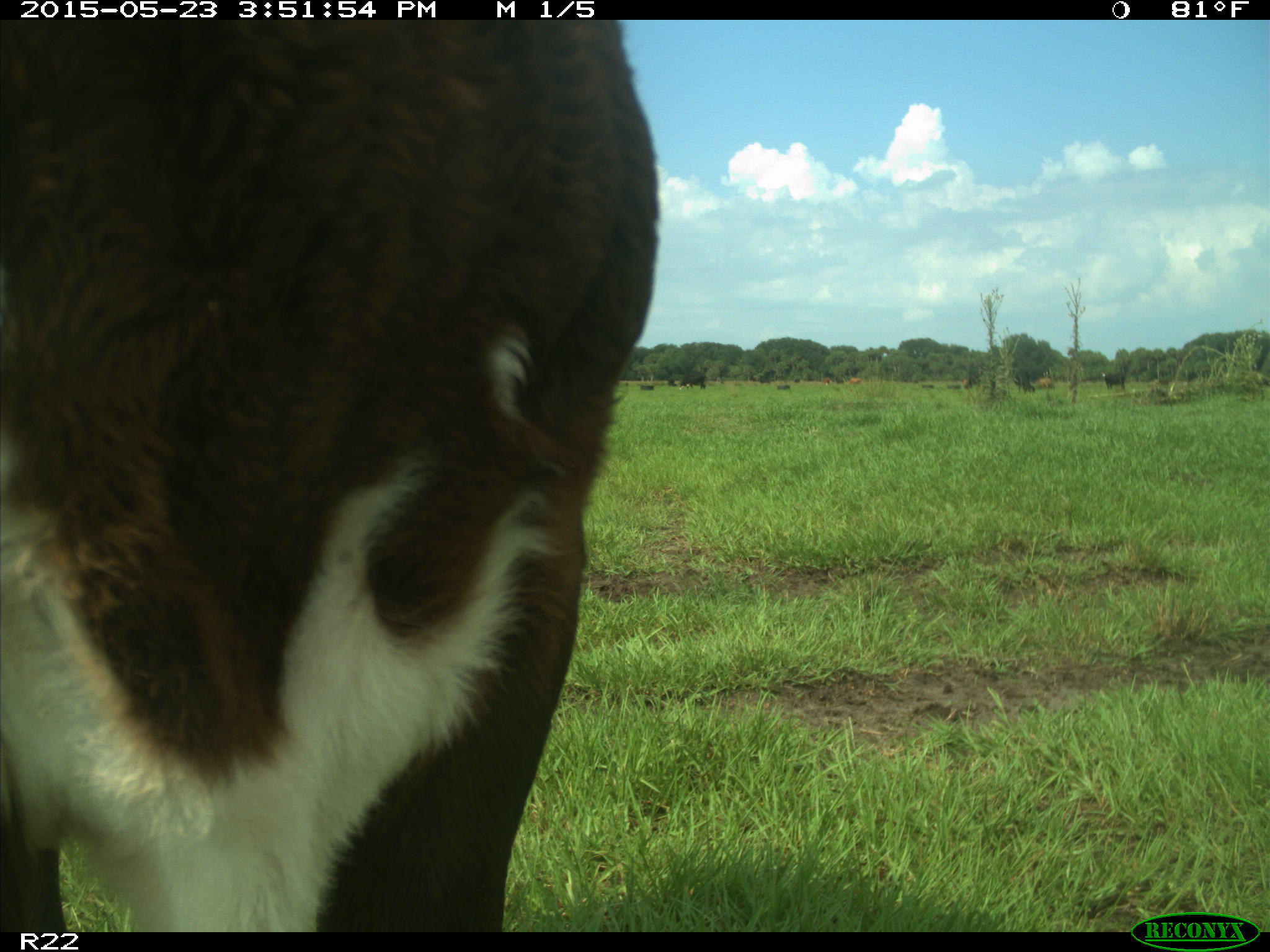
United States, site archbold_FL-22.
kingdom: Animalia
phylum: Chordata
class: Mammalia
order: Artiodactyla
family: Bovidae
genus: Bos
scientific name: Bos taurus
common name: domestic cow